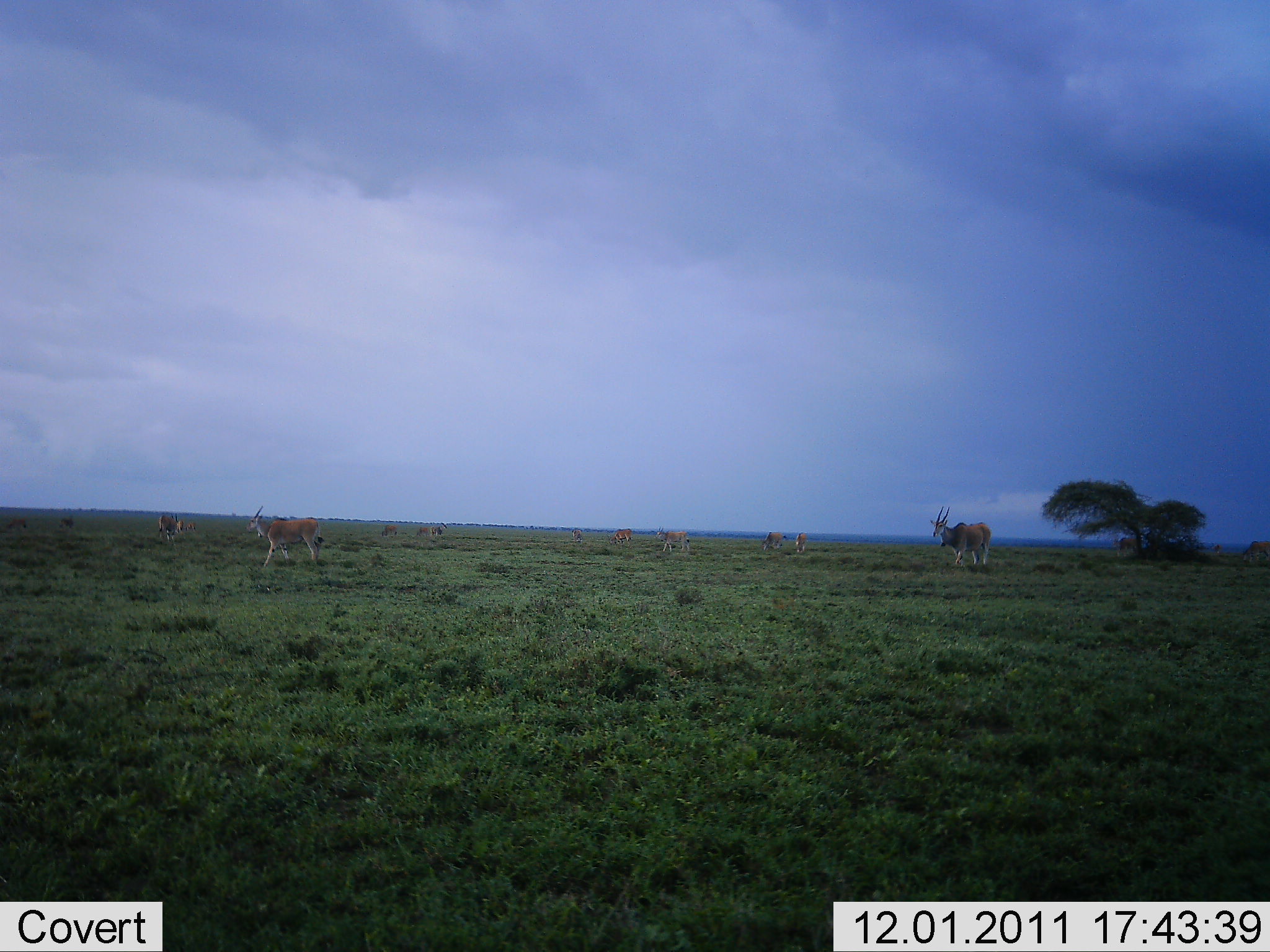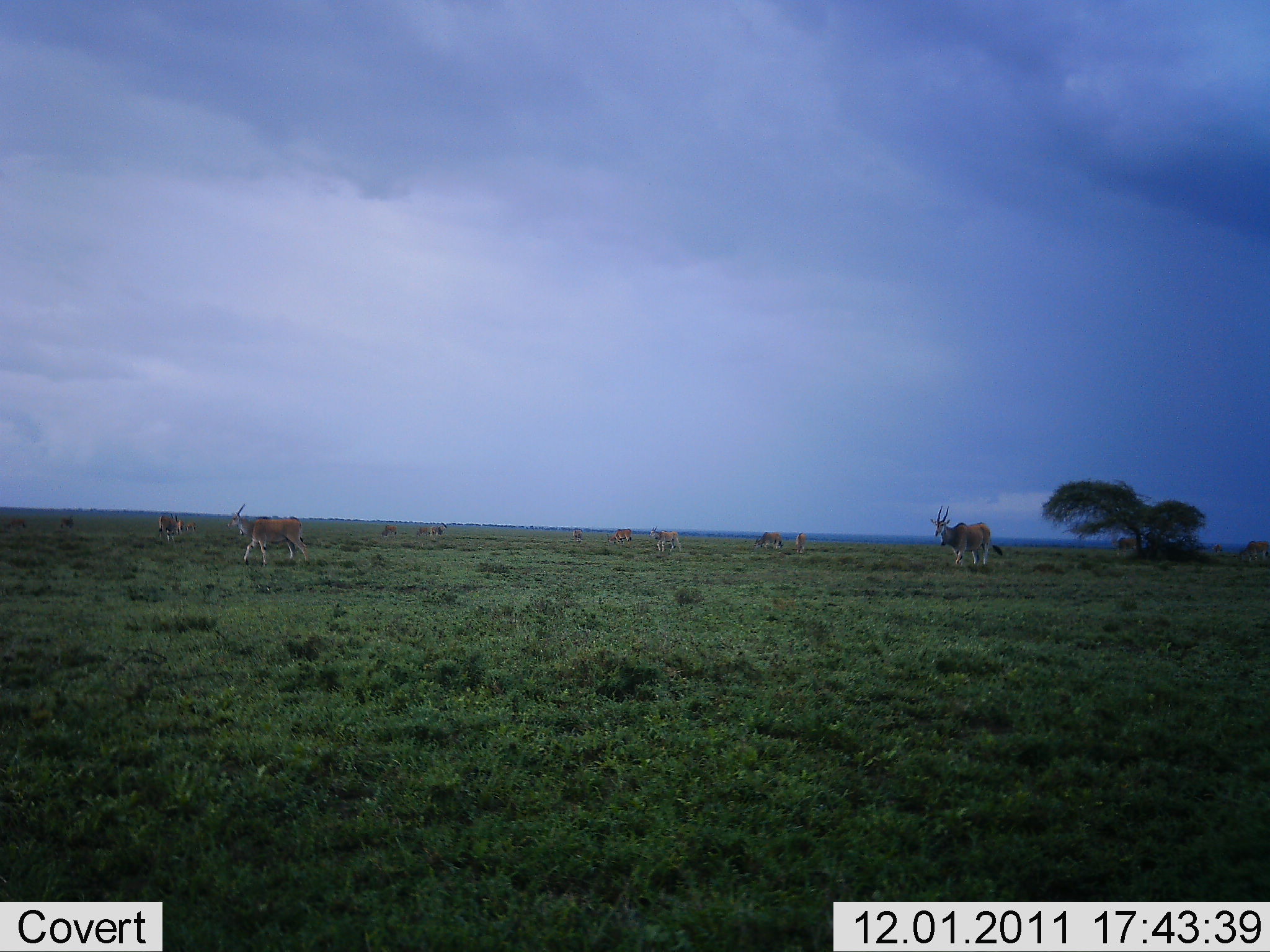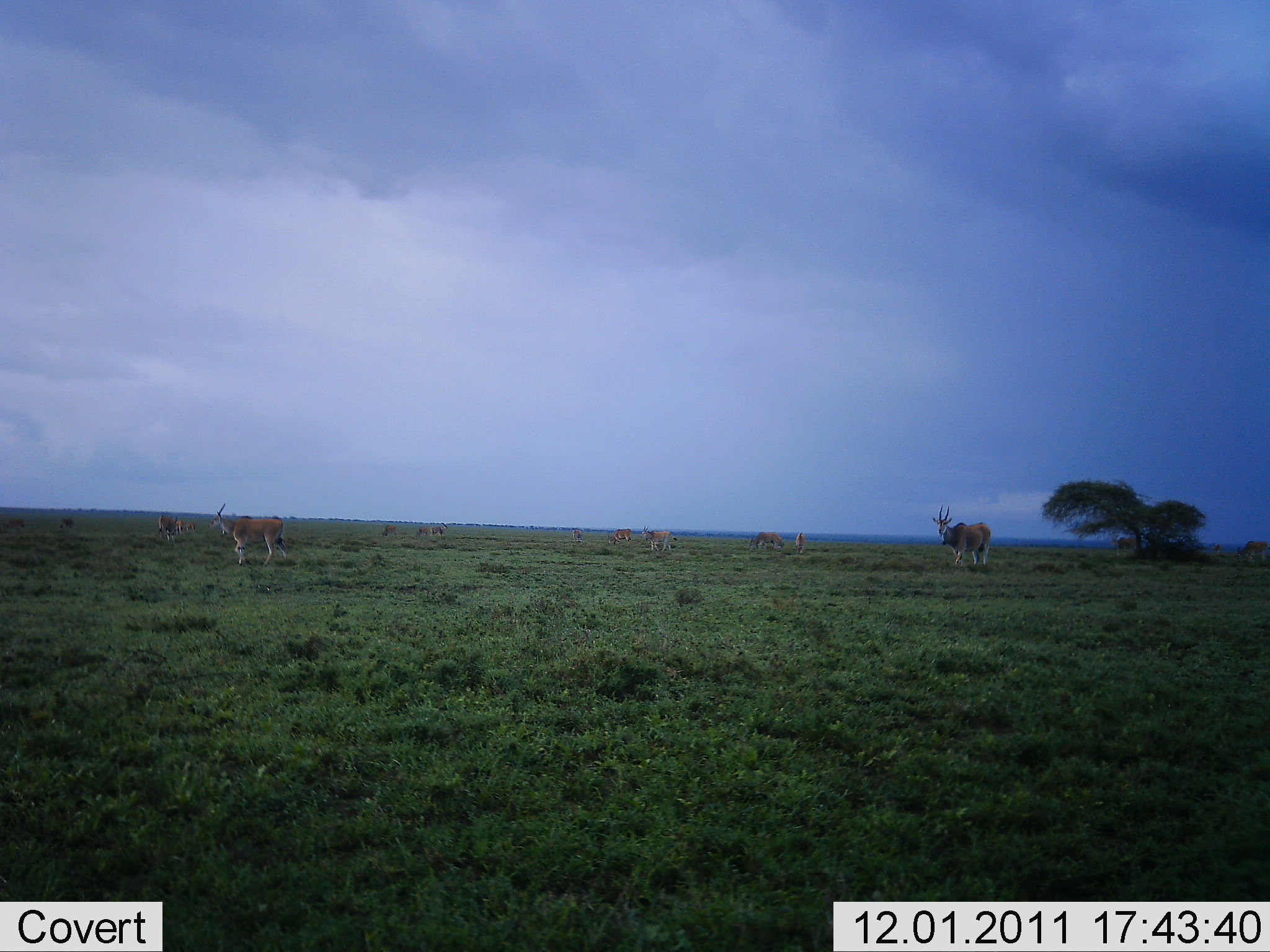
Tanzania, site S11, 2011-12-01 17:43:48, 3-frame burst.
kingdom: Animalia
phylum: Chordata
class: Mammalia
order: Artiodactyla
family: Bovidae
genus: Tragelaphus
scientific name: Tragelaphus oryx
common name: eland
Eland (Tragelaphus oryx), count 9. Behavior (volunteer vote fractions): standing 36%, resting 0%, moving 73%, interacting 0%. Young present (vote fraction): 0%. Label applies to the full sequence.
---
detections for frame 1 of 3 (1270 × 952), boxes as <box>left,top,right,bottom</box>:
animal: <box>246,505,325,568</box>; <box>930,505,992,566</box>; <box>654,528,690,553</box>; <box>1241,541,1269,565</box>; <box>1113,535,1139,558</box>; <box>760,531,784,552</box>; <box>608,527,633,544</box>; <box>794,531,807,554</box>
group: <box>157,511,197,544</box>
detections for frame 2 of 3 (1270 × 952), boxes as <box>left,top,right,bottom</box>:
animal: <box>228,503,311,568</box>; <box>929,504,1003,566</box>; <box>648,526,682,552</box>; <box>1240,541,1270,564</box>; <box>754,532,784,551</box>; <box>606,528,633,545</box>; <box>1115,535,1140,552</box>; <box>794,531,806,554</box>; <box>571,528,584,542</box>
group: <box>158,512,197,545</box>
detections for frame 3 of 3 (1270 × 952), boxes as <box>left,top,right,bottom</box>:
animal: <box>208,503,287,568</box>; <box>932,505,991,566</box>; <box>641,525,678,552</box>; <box>1233,541,1269,562</box>; <box>749,532,784,548</box>; <box>1110,536,1139,554</box>; <box>607,528,633,548</box>
group: <box>157,514,197,542</box>